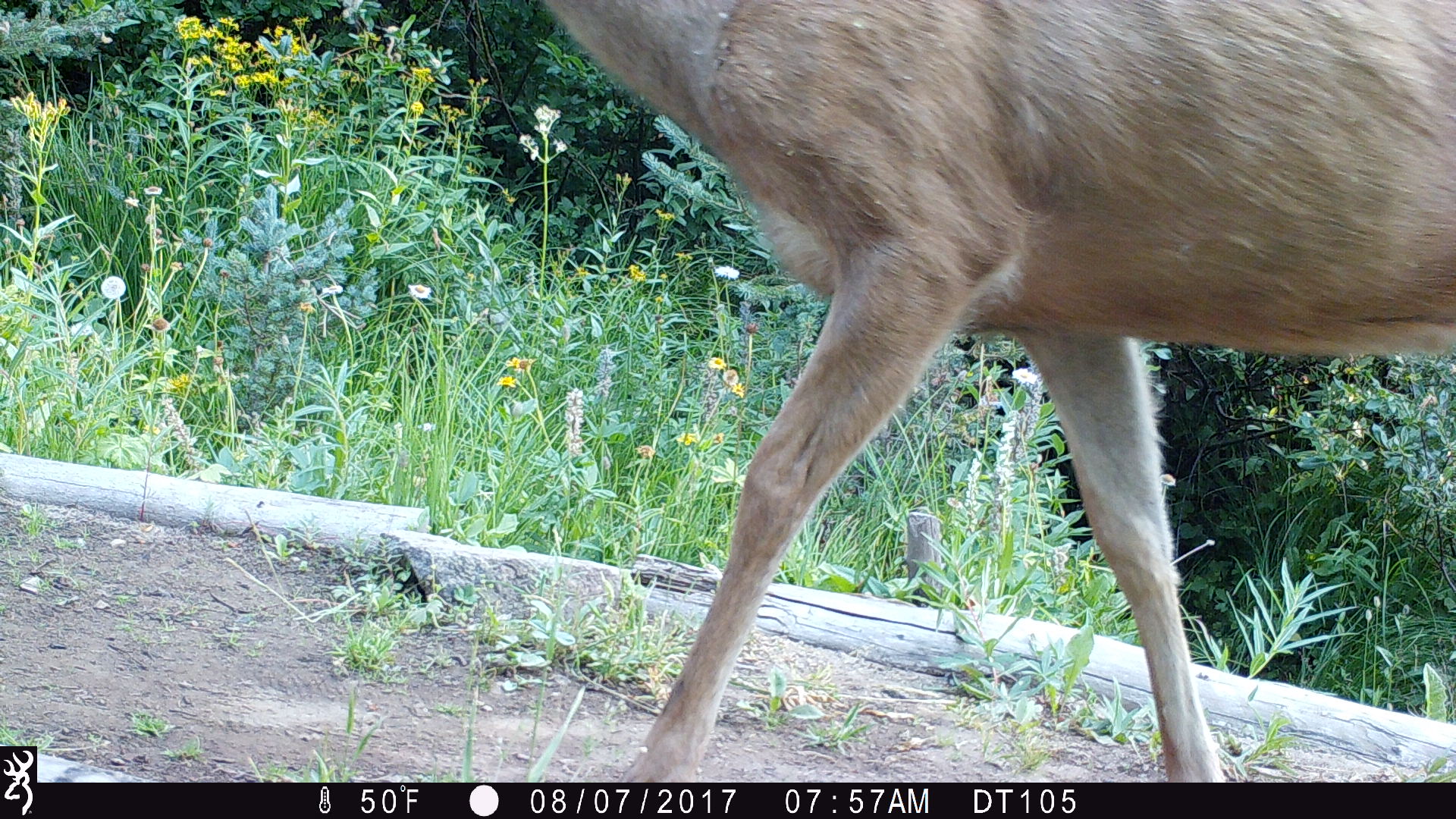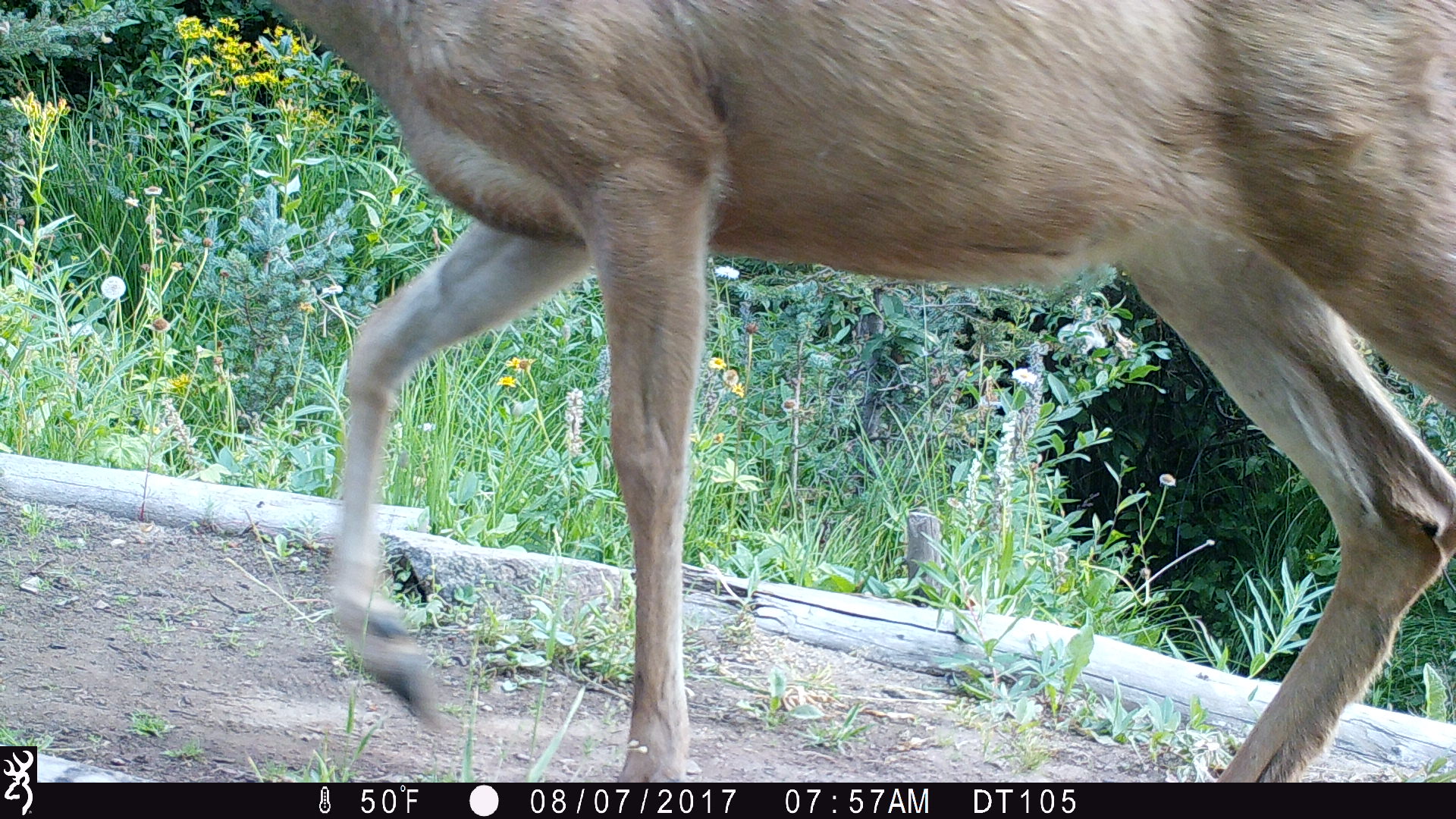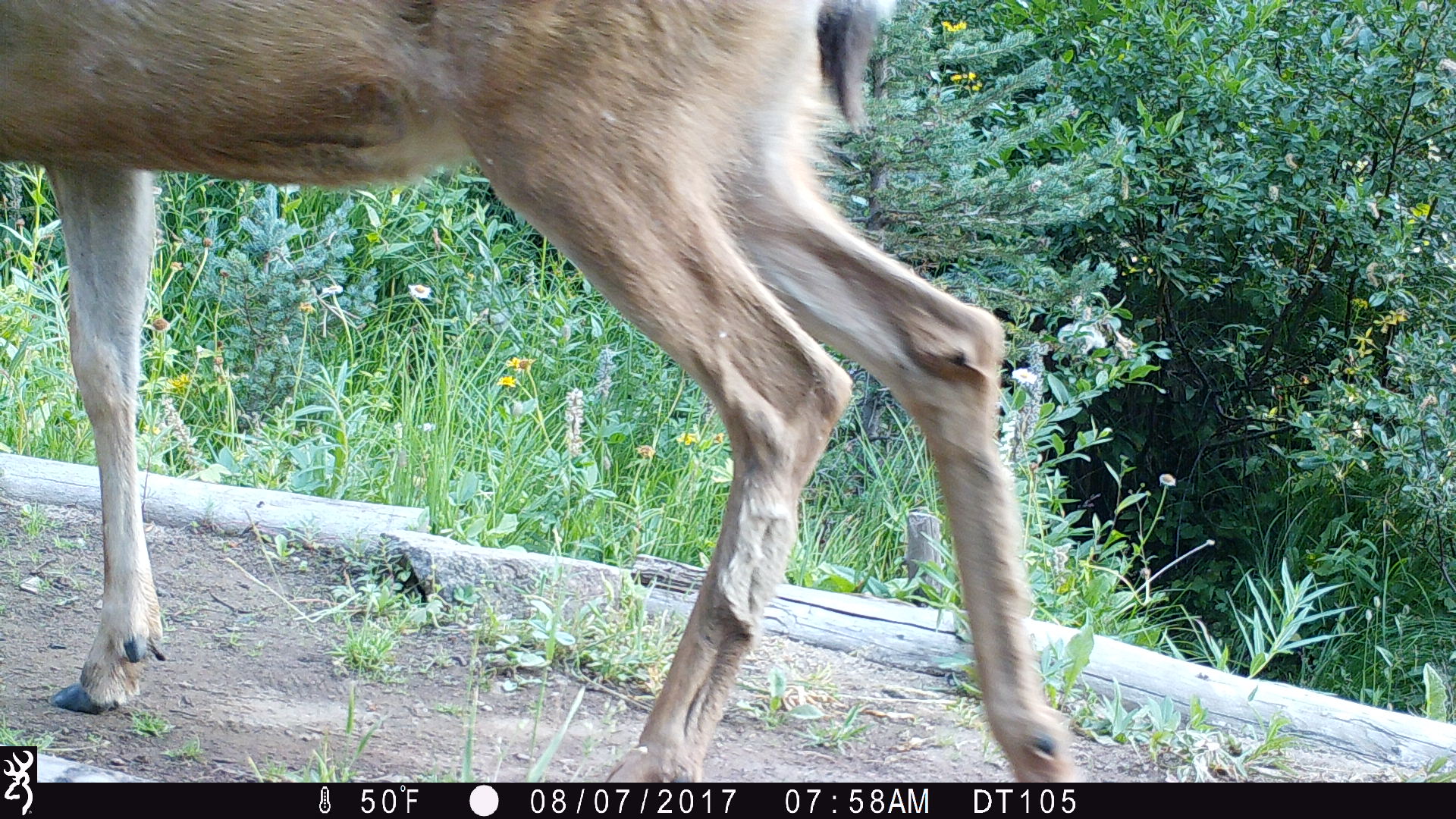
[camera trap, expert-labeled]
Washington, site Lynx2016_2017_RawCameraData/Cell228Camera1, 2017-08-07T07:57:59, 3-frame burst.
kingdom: Animalia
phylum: Chordata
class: Mammalia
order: Artiodactyla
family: Cervidae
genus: Odocoileus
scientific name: Odocoileus hemionus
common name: mule deer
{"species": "Odocoileus hemionus (mule deer)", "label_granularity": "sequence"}